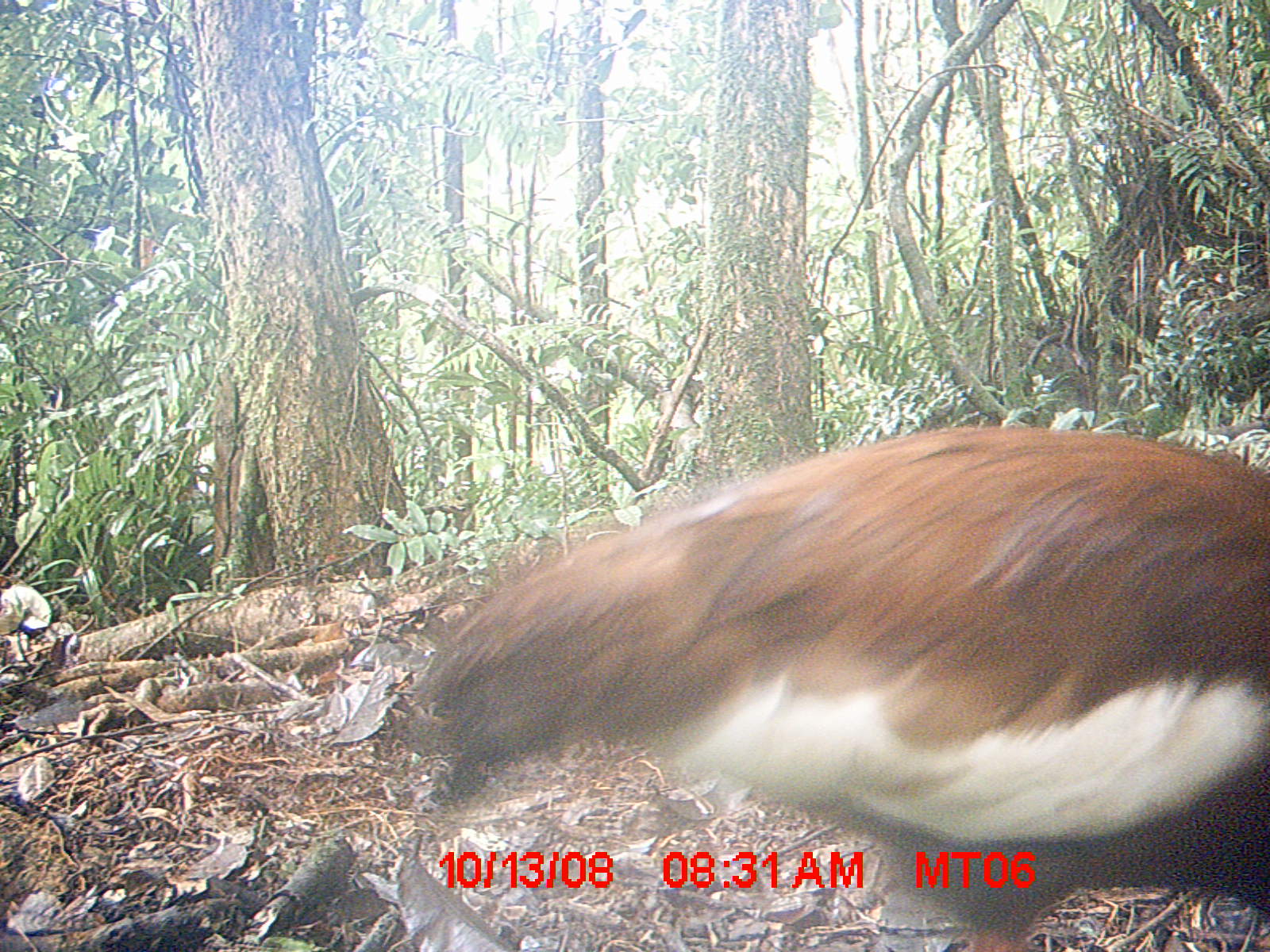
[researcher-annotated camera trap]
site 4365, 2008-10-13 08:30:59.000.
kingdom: Animalia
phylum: Chordata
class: Aves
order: Pelecaniformes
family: Threskiornithidae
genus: Lophotibis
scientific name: Lophotibis cristata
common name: madagascan ibis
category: lophotibis cristataa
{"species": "lophotibis cristataa (madagascan ibis) (Lophotibis cristata)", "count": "2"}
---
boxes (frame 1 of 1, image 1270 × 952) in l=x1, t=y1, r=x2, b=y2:
lophotibis cristataa: l=400, t=425, r=1270, b=949